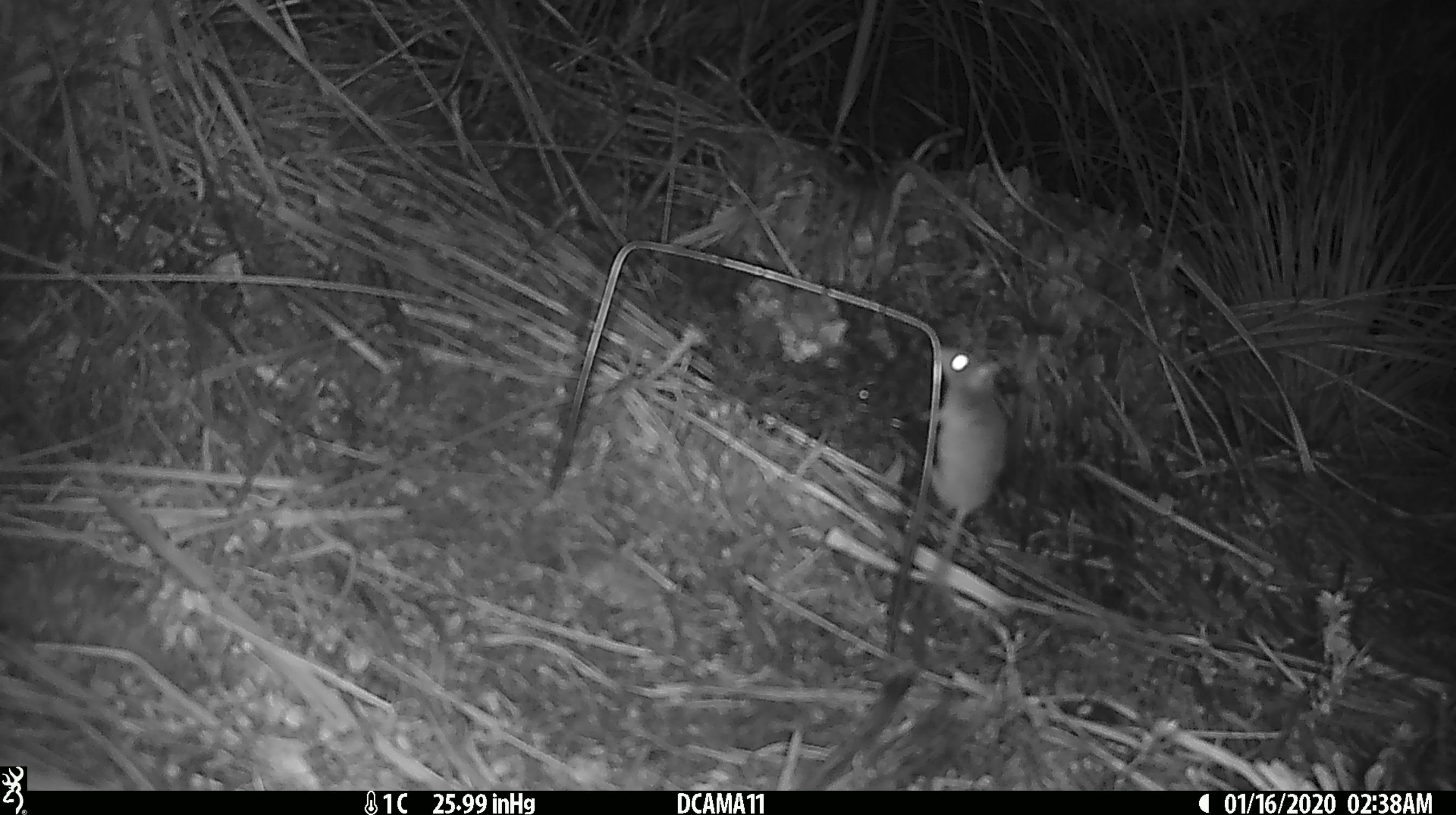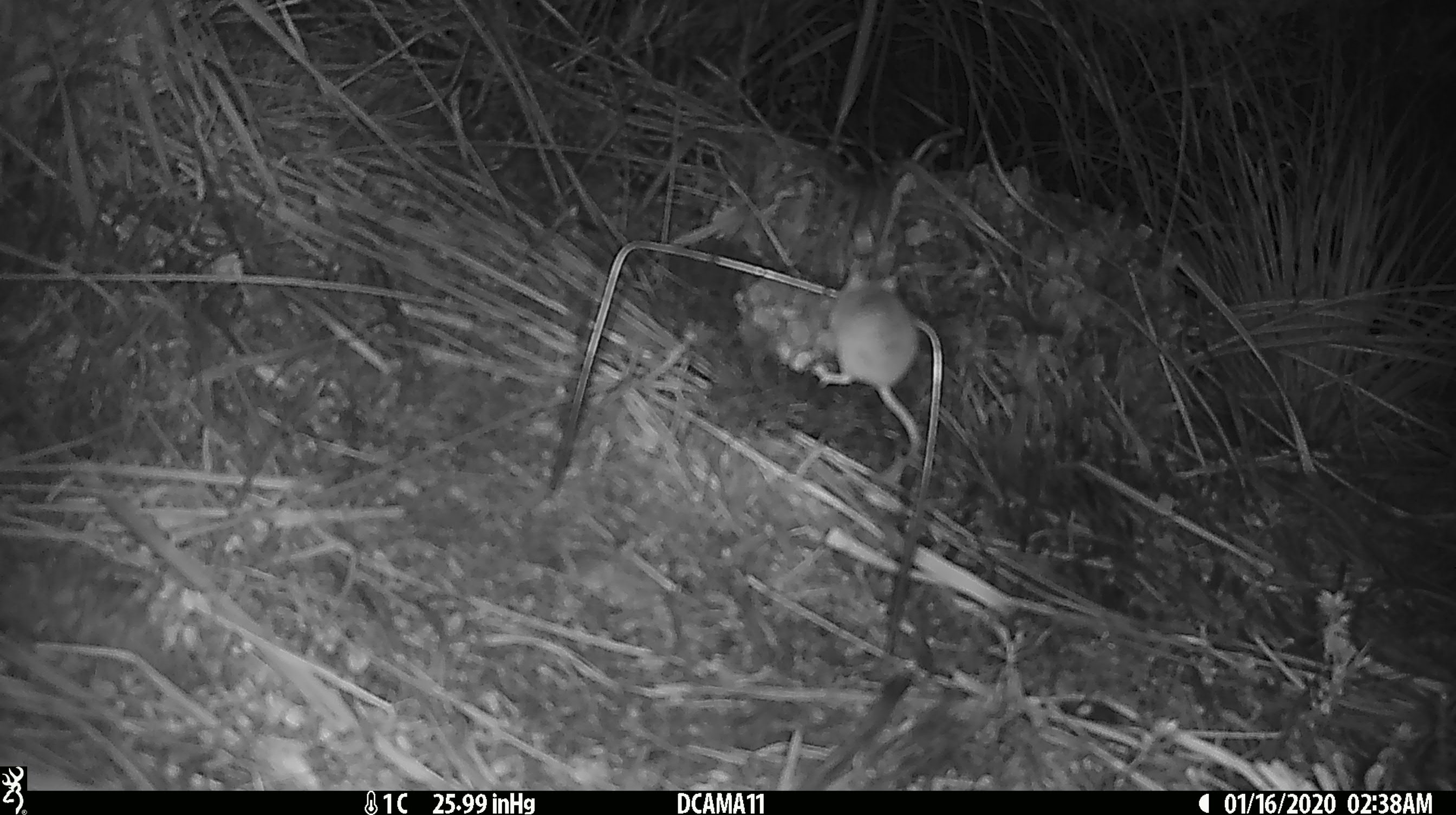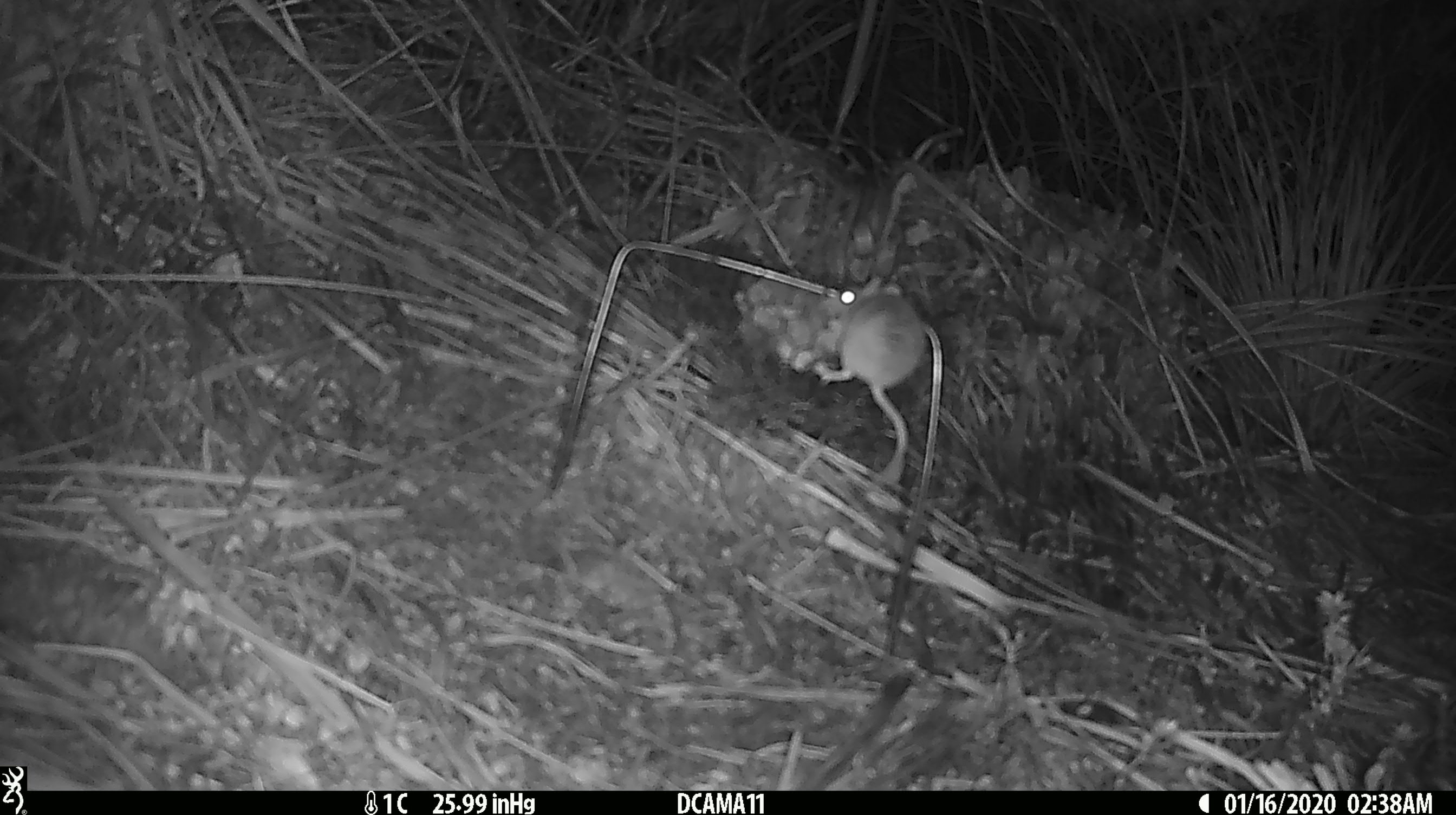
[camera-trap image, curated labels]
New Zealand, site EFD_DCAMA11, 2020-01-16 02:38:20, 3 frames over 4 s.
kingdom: Animalia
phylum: Chordata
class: Mammalia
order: Rodentia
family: Muridae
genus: Mus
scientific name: Mus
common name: mouse